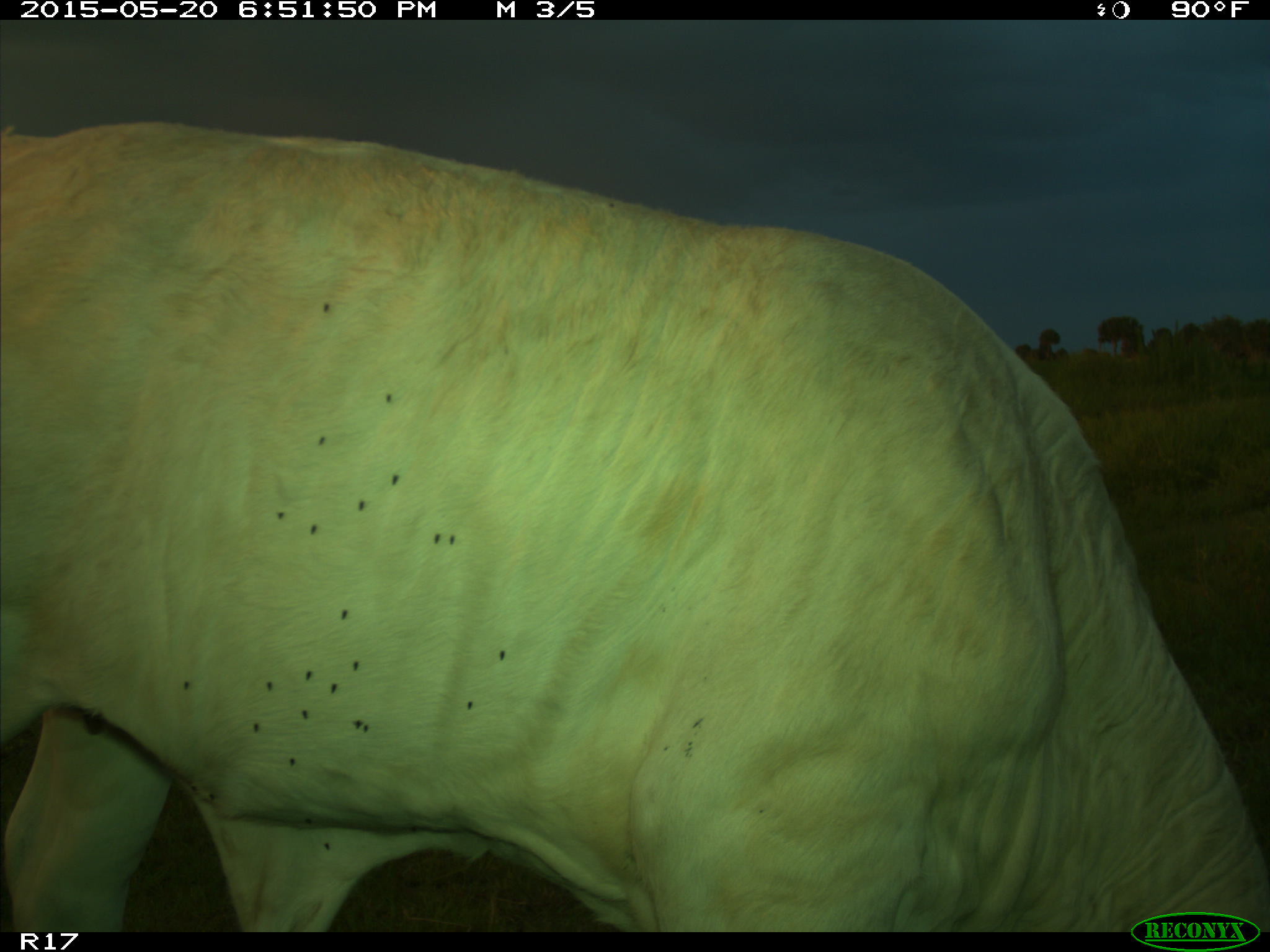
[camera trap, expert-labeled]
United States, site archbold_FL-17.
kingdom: Animalia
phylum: Chordata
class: Mammalia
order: Artiodactyla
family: Bovidae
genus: Bos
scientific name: Bos taurus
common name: domestic cow